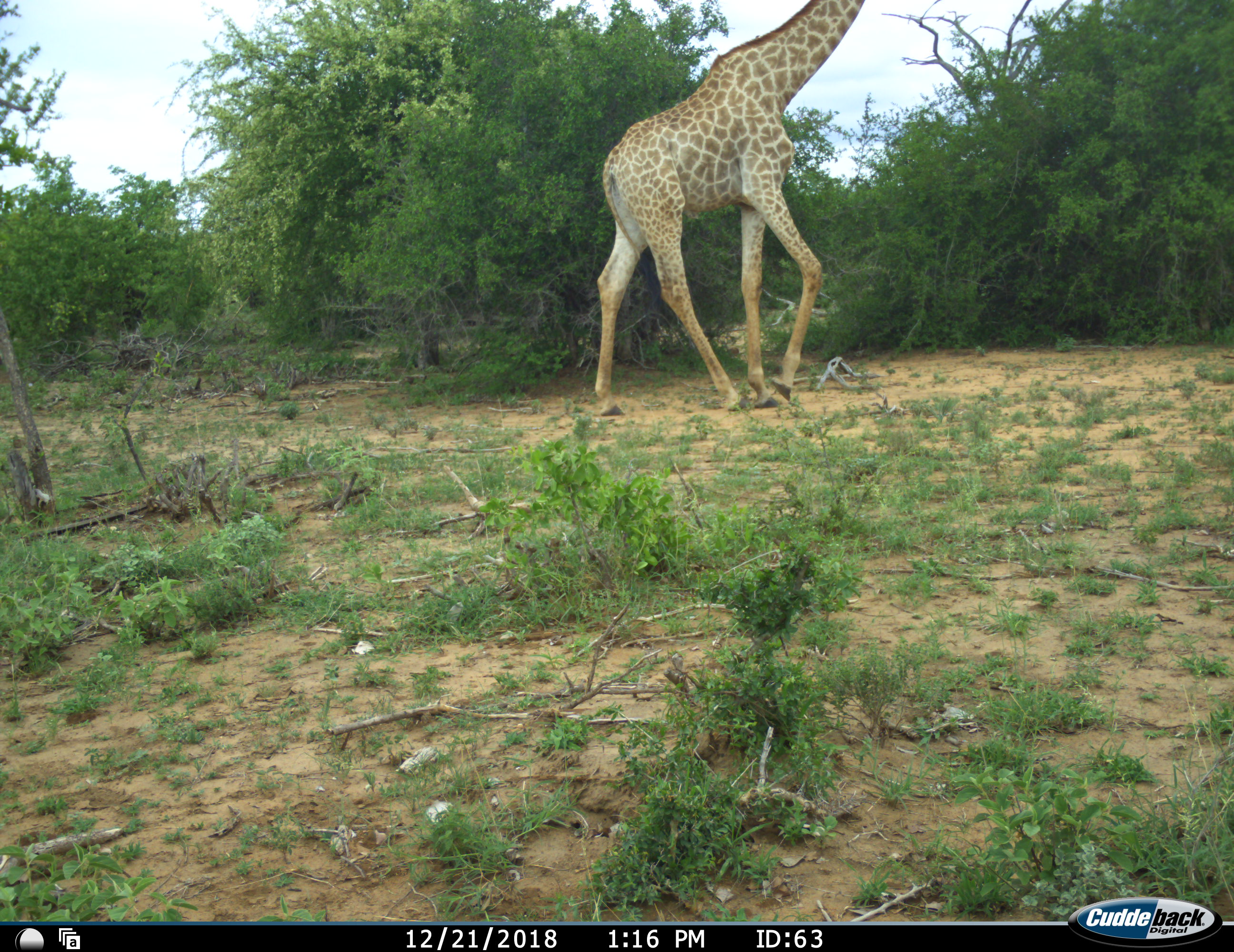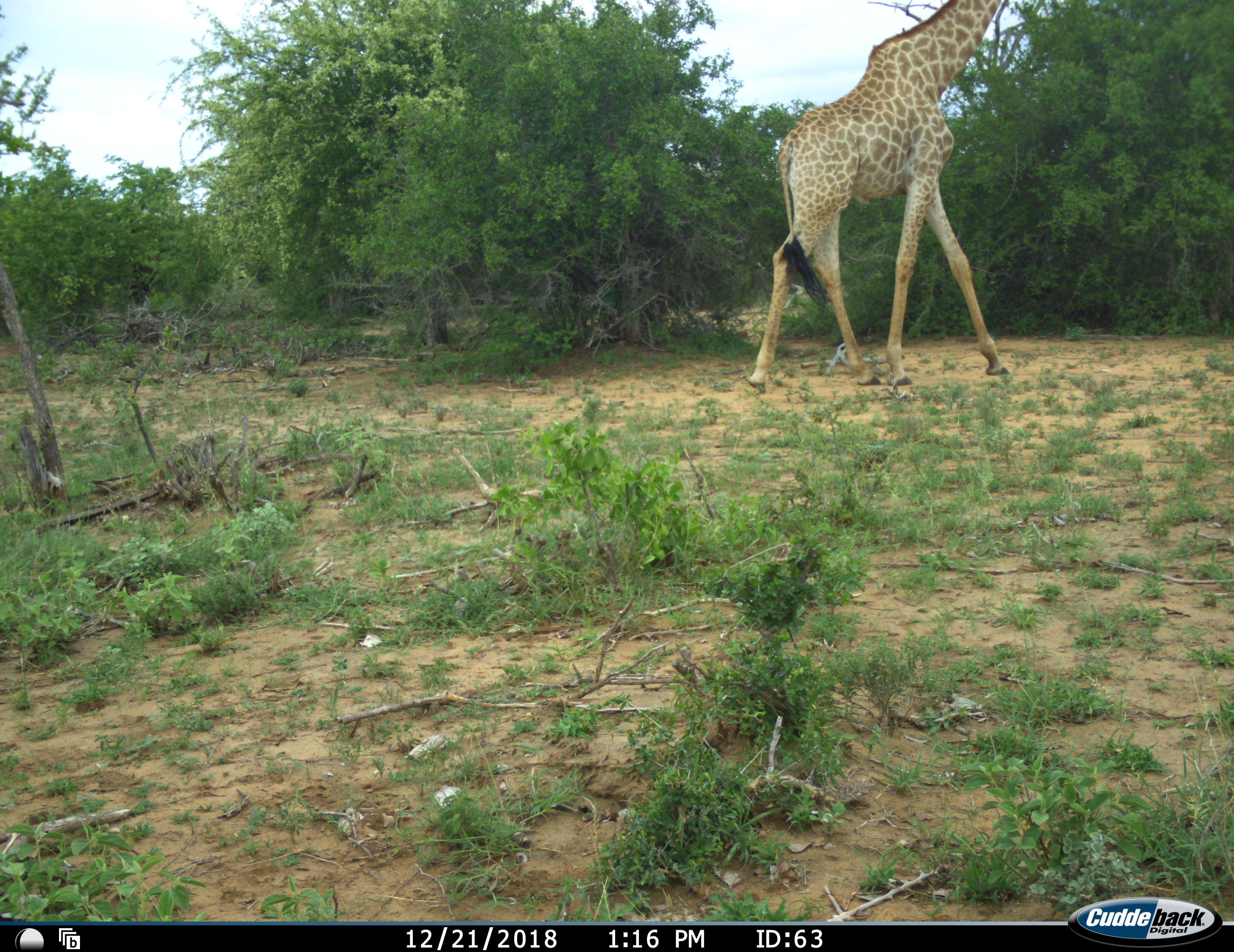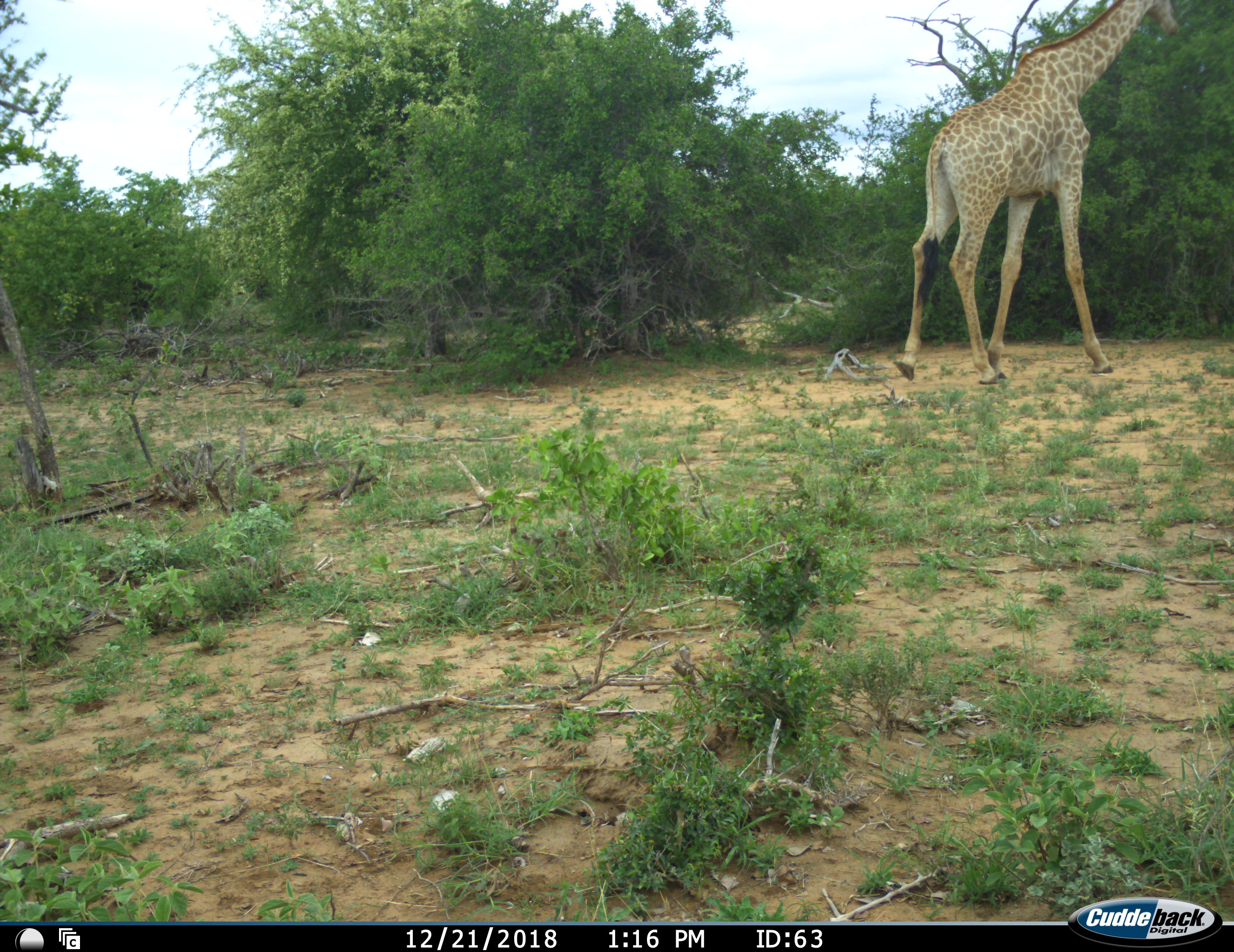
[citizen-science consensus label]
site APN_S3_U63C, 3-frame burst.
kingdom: Animalia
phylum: Chordata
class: Mammalia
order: Artiodactyla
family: Giraffidae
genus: Giraffa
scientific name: Giraffa camelopardalis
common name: giraffe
Giraffe (Giraffa camelopardalis), count 1. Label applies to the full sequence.